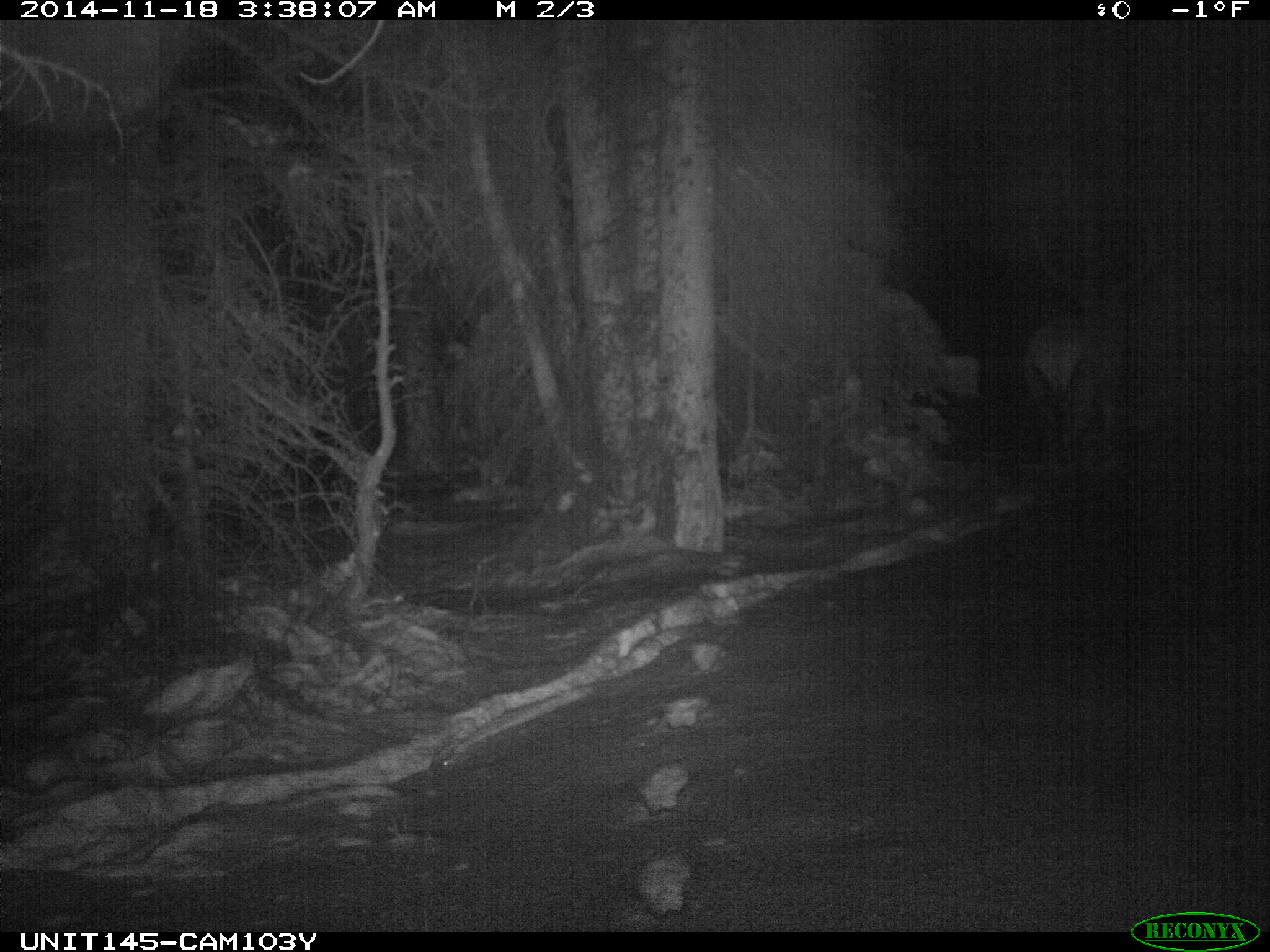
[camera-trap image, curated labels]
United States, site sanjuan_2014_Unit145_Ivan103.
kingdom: Animalia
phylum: Chordata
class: Mammalia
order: Artiodactyla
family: Cervidae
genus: Cervus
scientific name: Cervus elaphus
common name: red deer